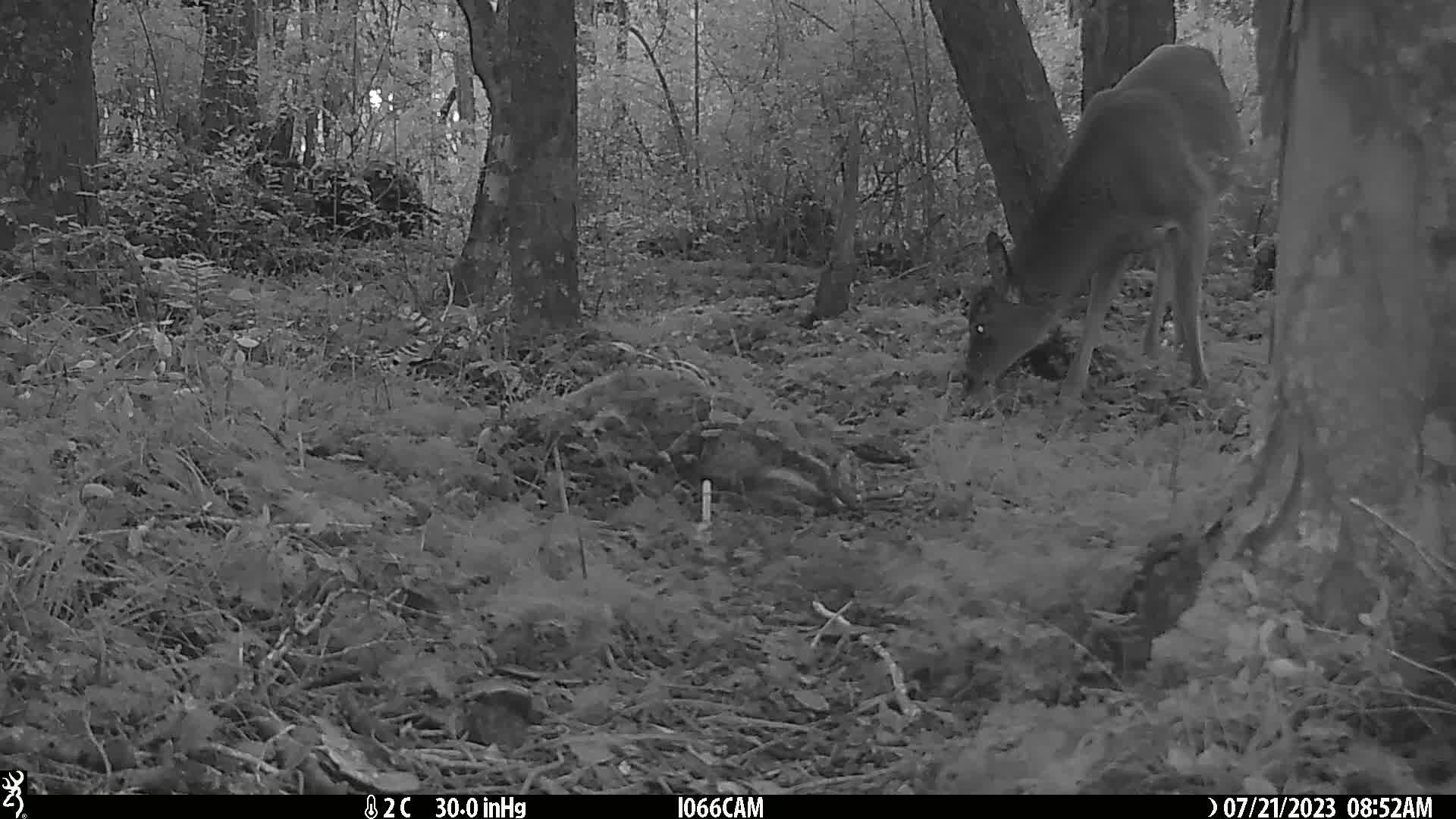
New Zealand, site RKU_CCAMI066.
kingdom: Animalia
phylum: Chordata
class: Mammalia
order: Artiodactyla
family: Cervidae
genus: Odocoileus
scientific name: Odocoileus virginianus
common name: white-tailed deer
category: white tailed deer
White tailed deer (white-tailed deer) (Odocoileus virginianus).